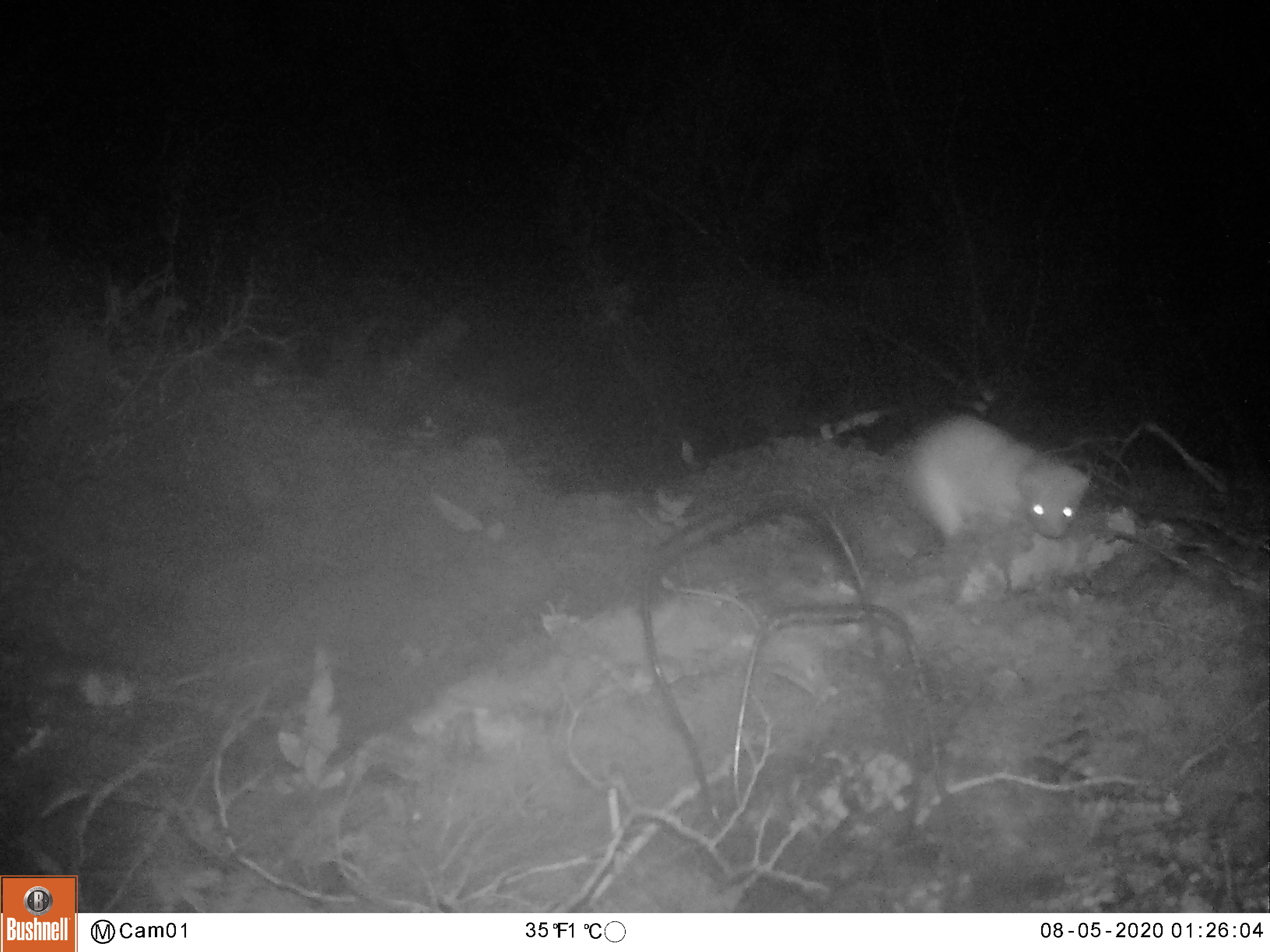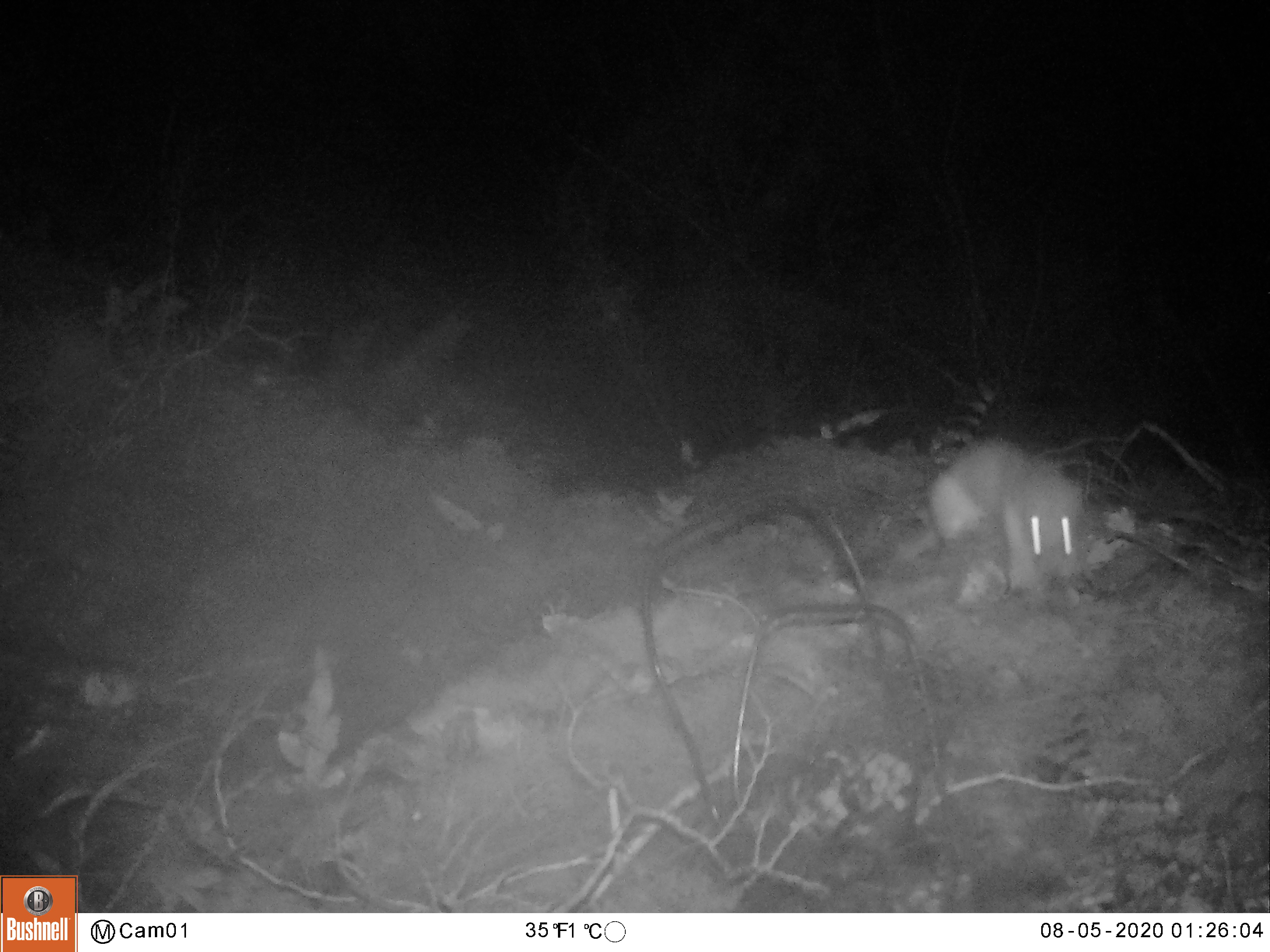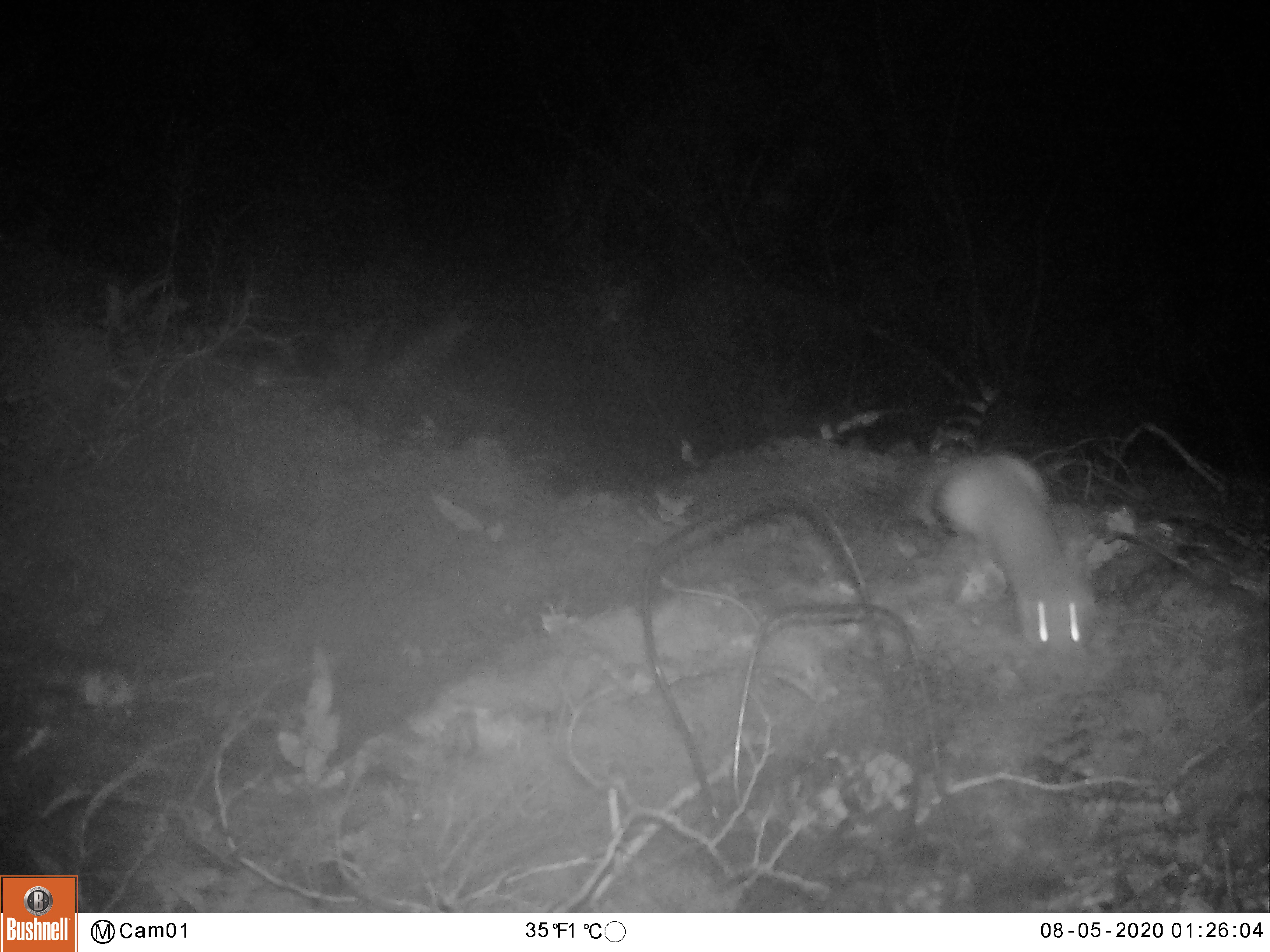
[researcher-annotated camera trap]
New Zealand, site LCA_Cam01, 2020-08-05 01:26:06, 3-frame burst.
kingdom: Animalia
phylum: Chordata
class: Mammalia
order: Carnivora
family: Mustelidae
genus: Mustela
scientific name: Mustela erminea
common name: stoat